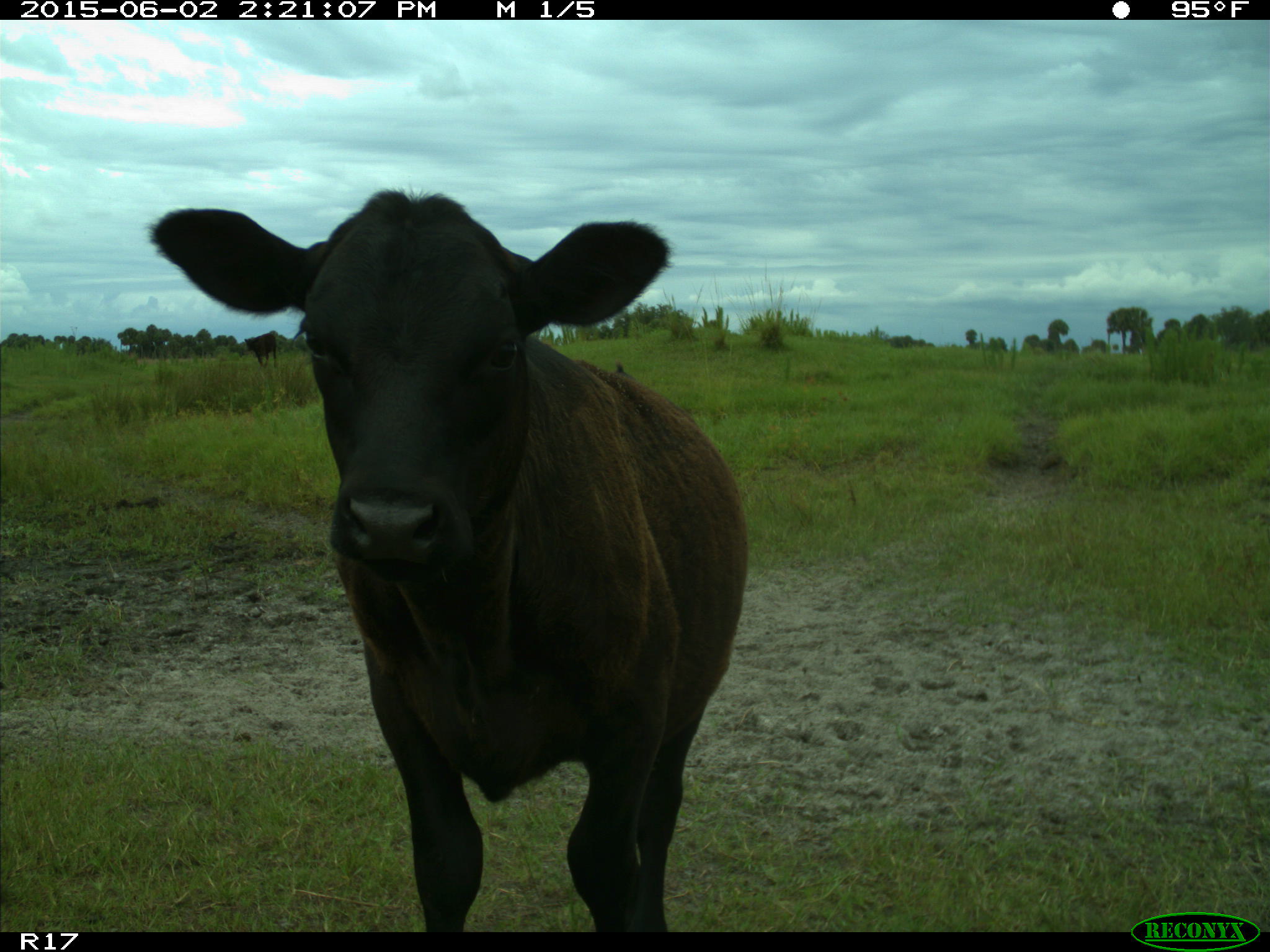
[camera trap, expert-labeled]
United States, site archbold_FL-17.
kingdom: Animalia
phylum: Chordata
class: Mammalia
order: Artiodactyla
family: Bovidae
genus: Bos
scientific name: Bos taurus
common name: domestic cow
Bos taurus (domestic cow).